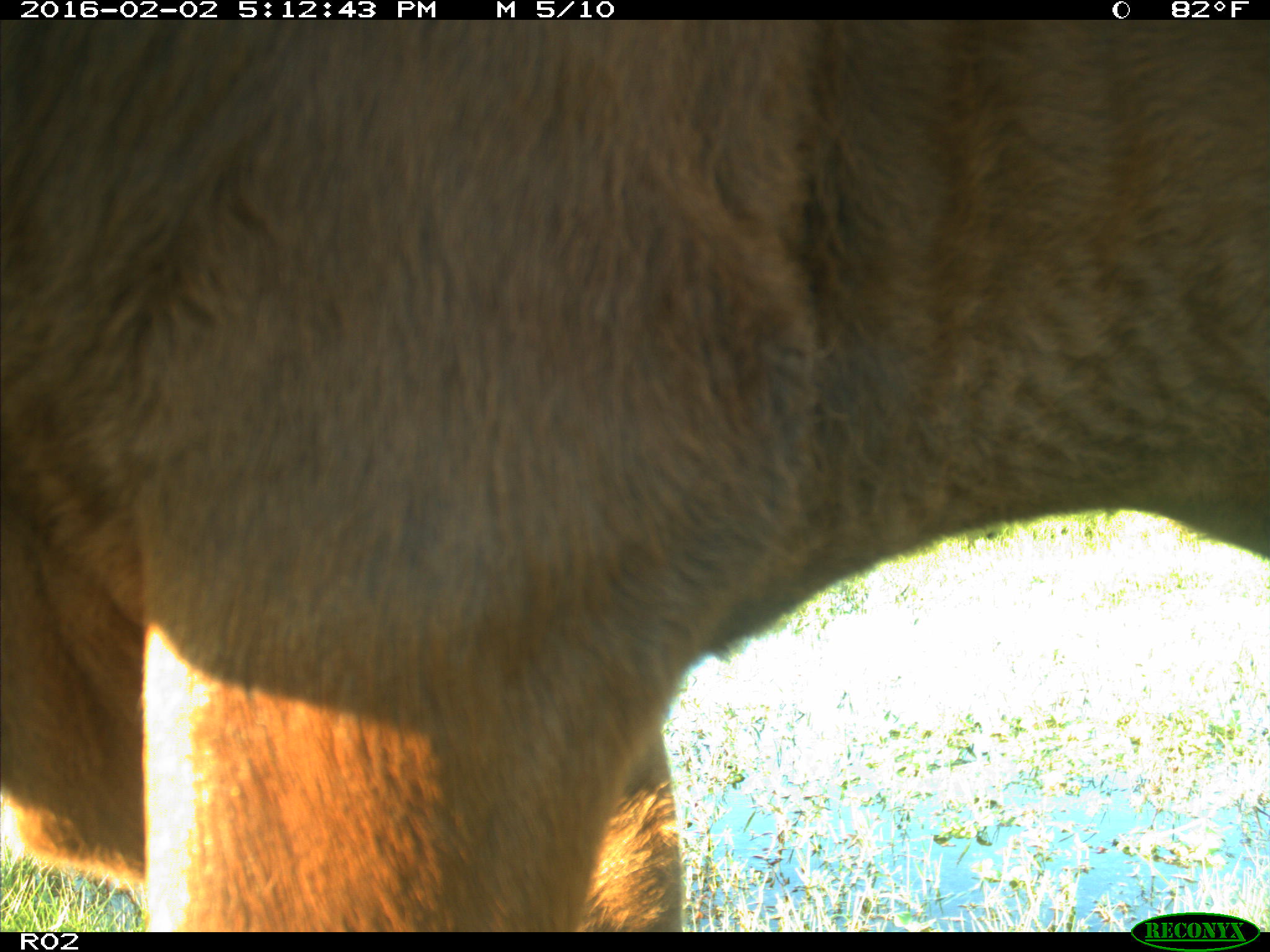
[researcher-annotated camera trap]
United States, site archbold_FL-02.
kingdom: Animalia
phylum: Chordata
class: Mammalia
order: Artiodactyla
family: Bovidae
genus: Bos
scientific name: Bos taurus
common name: domestic cow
Bos taurus (domestic cow).